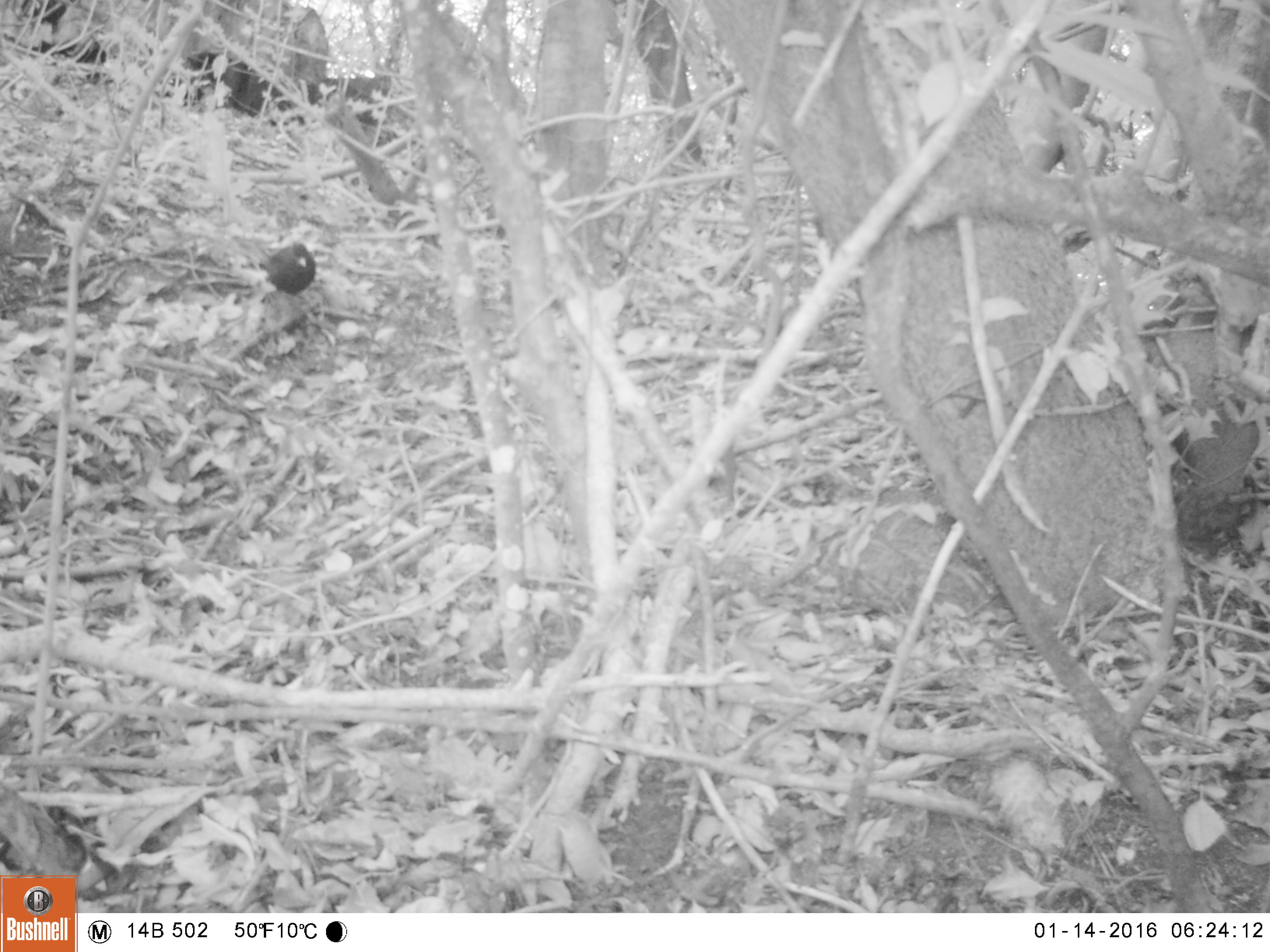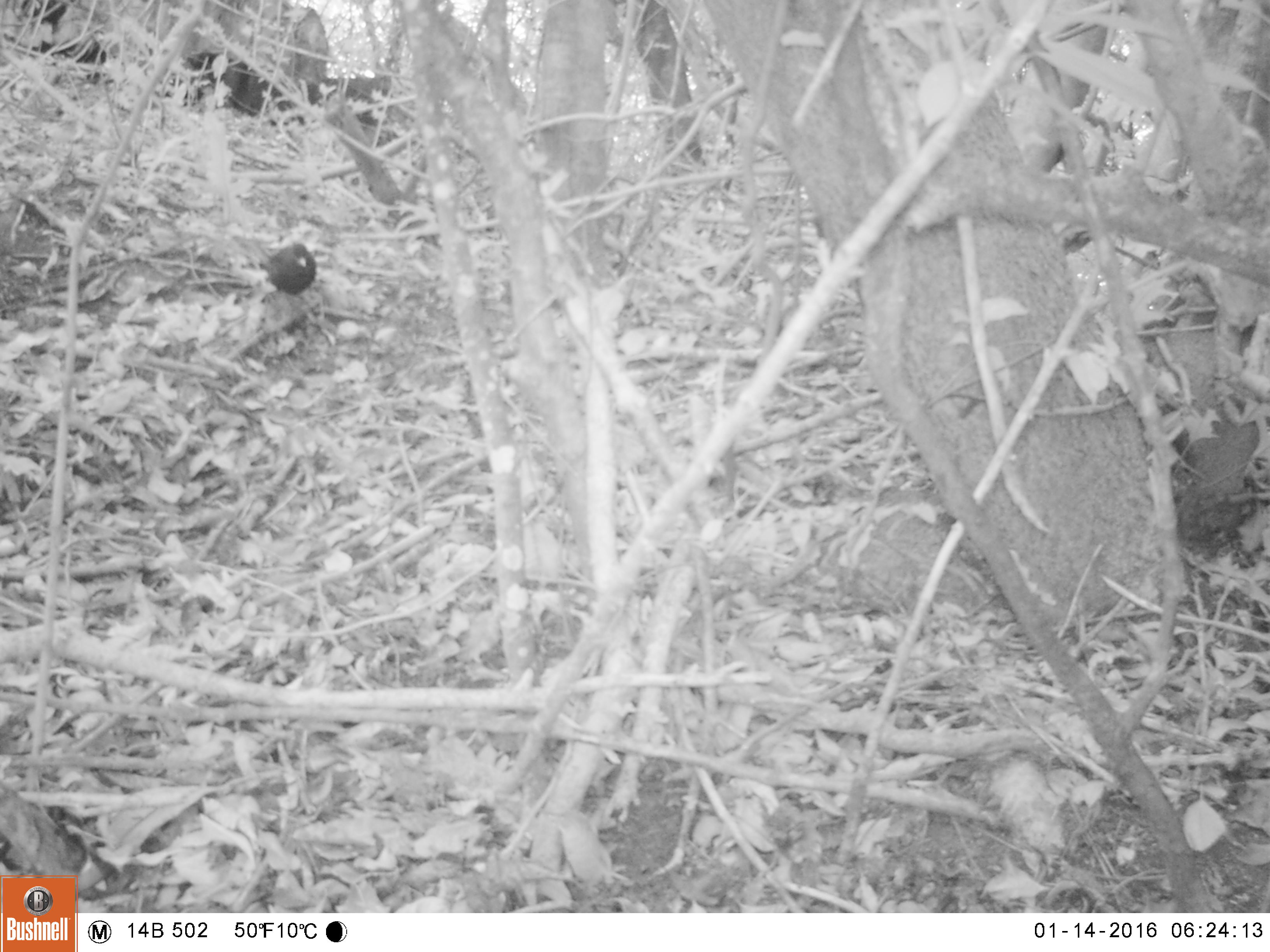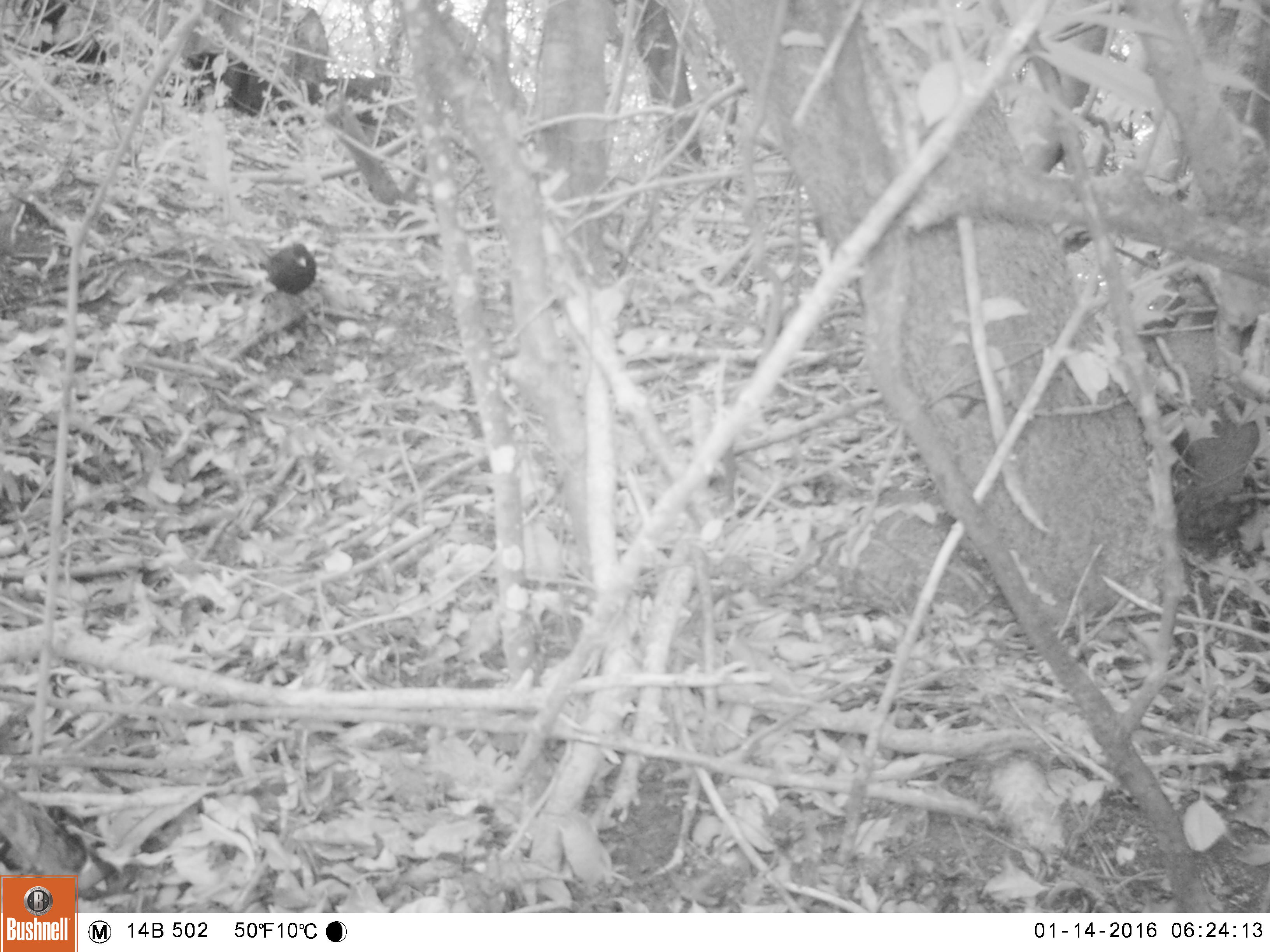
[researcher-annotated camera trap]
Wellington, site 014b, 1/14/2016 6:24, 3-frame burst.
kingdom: Animalia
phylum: Chordata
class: Aves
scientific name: Aves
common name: bird